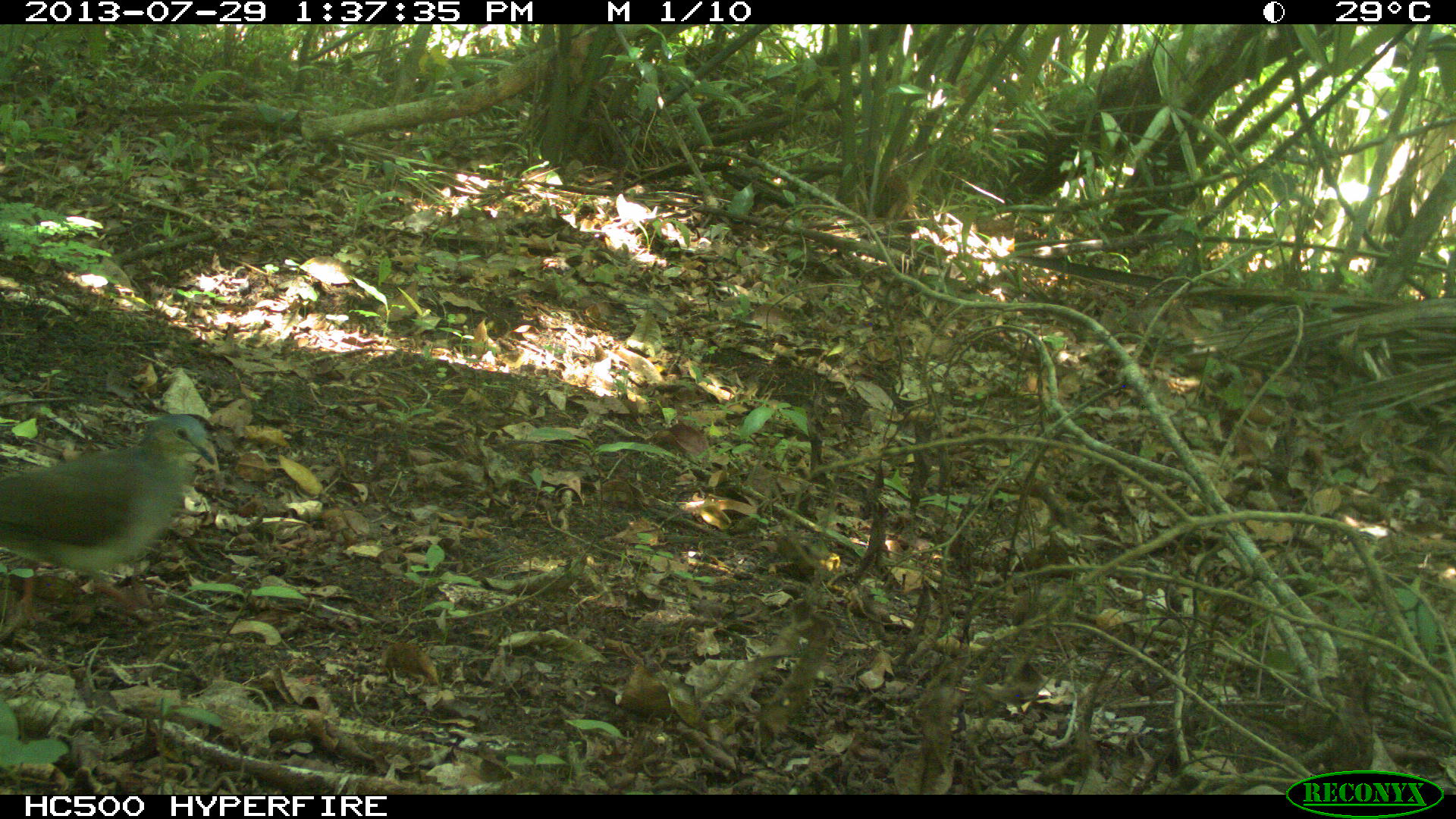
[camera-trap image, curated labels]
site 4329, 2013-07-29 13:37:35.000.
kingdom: Animalia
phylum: Chordata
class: Aves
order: Columbiformes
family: Columbidae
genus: Leptotila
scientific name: Leptotila plumbeiceps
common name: gray-headed dove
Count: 1.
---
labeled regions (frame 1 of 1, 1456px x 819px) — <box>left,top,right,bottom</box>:
leptotila plumbeiceps: <box>0,413,217,628</box>